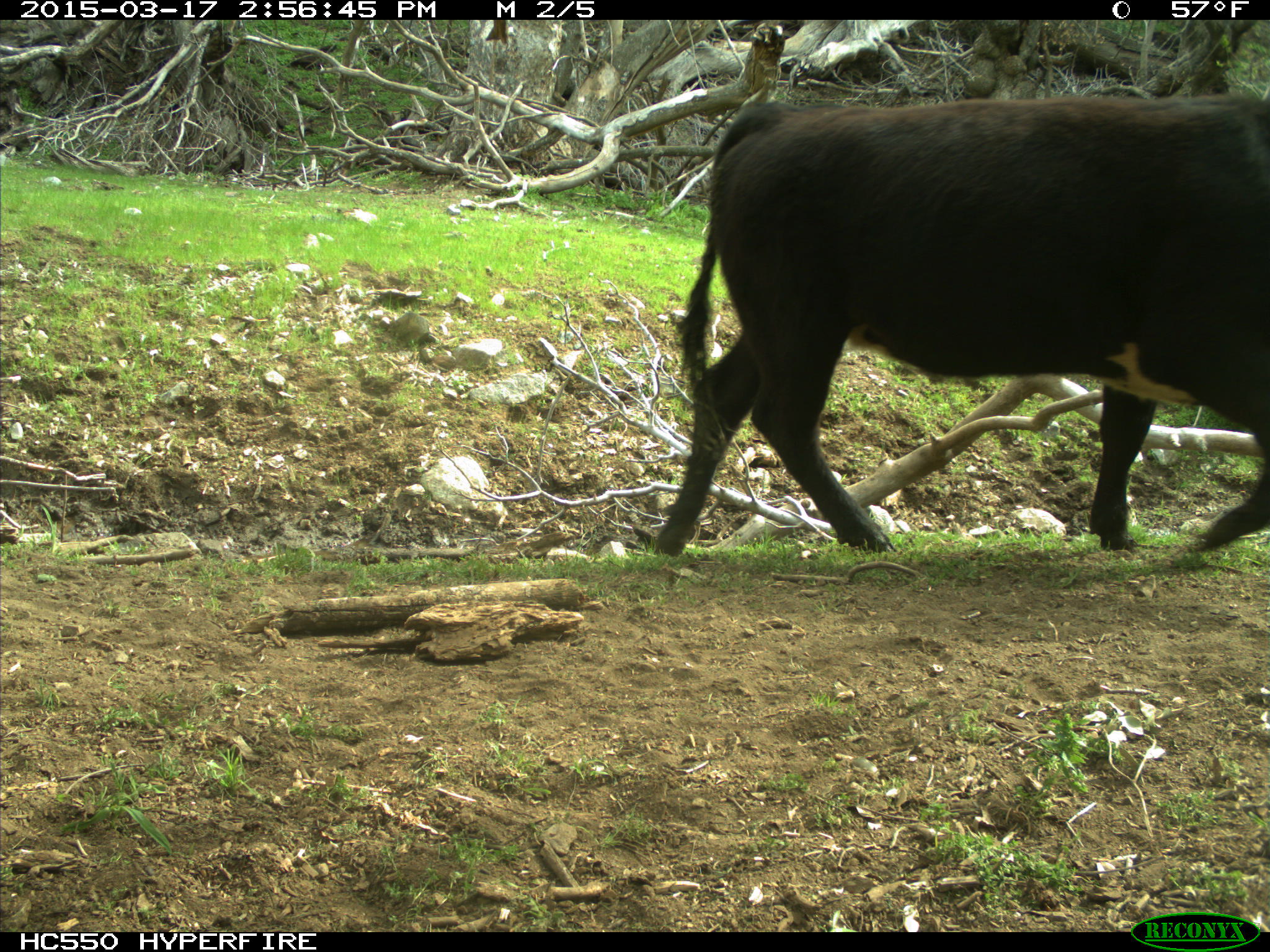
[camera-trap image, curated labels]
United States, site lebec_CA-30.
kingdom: Animalia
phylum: Chordata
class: Mammalia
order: Artiodactyla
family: Bovidae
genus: Bos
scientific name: Bos taurus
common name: domestic cow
Bos taurus (domestic cow).